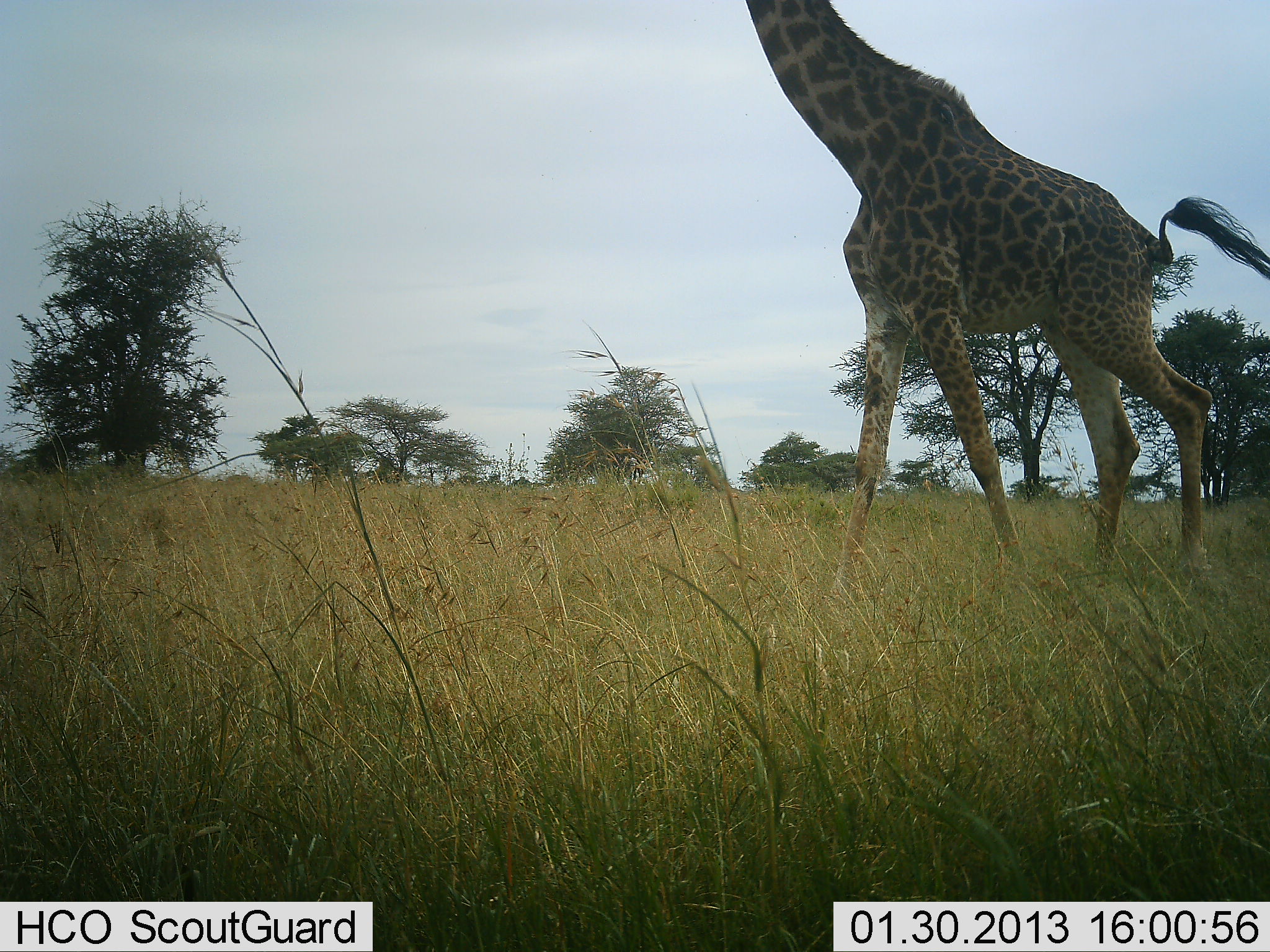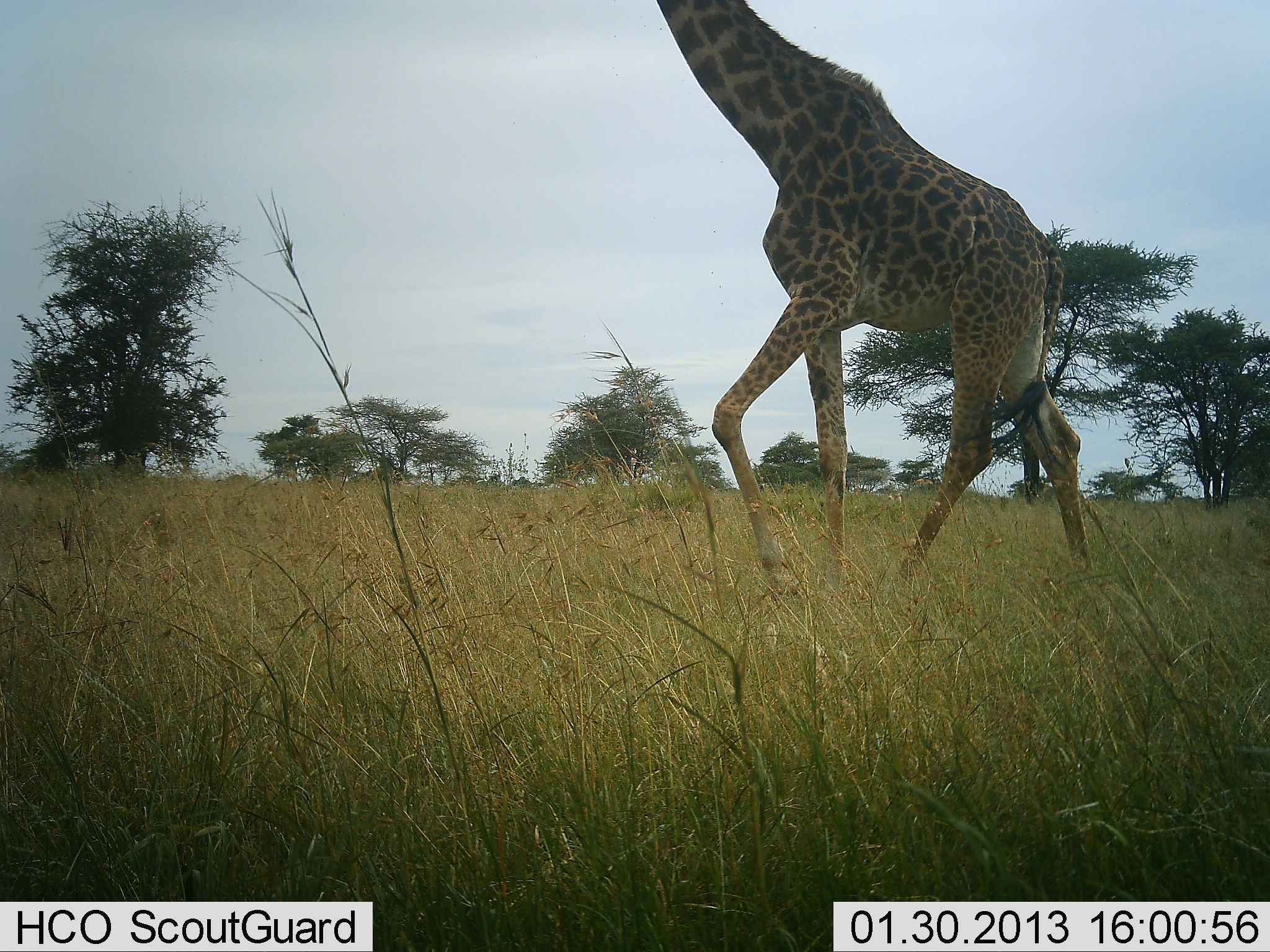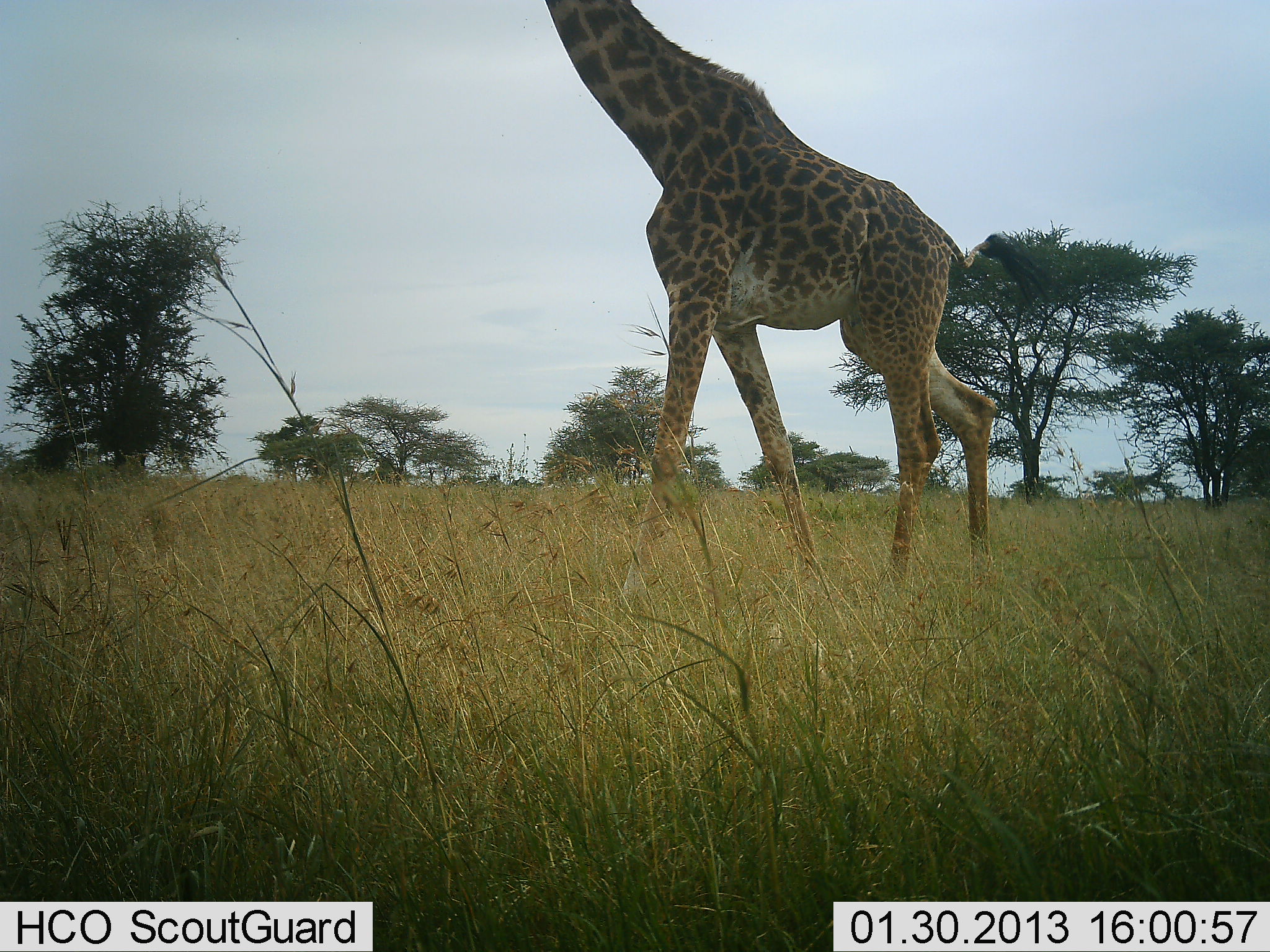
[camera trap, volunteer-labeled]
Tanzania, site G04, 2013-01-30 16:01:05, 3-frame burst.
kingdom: Animalia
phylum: Chordata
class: Mammalia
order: Artiodactyla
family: Giraffidae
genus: Giraffa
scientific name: Giraffa camelopardalis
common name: giraffe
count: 1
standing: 6%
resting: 0%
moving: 100%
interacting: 0%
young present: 0%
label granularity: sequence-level